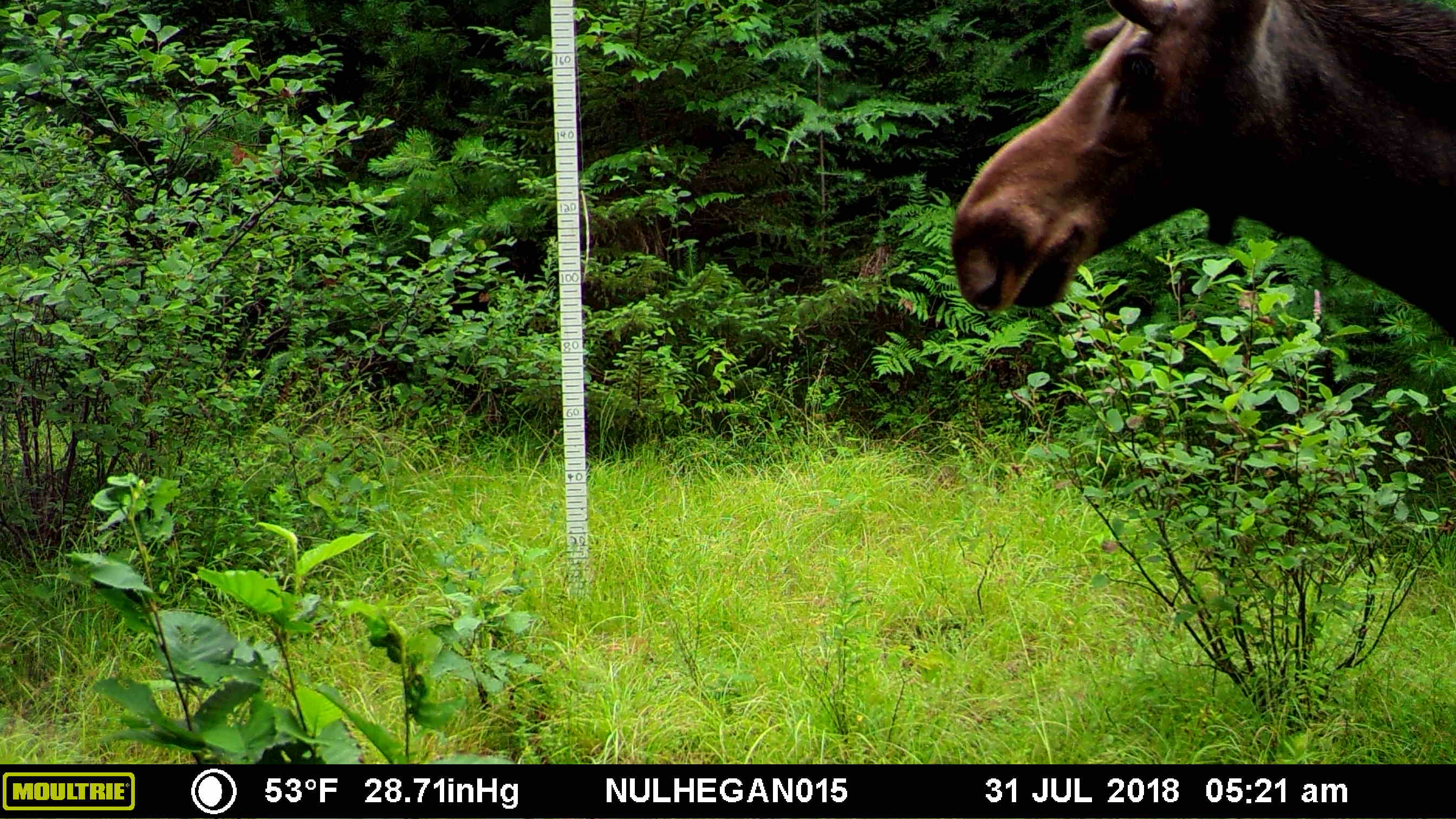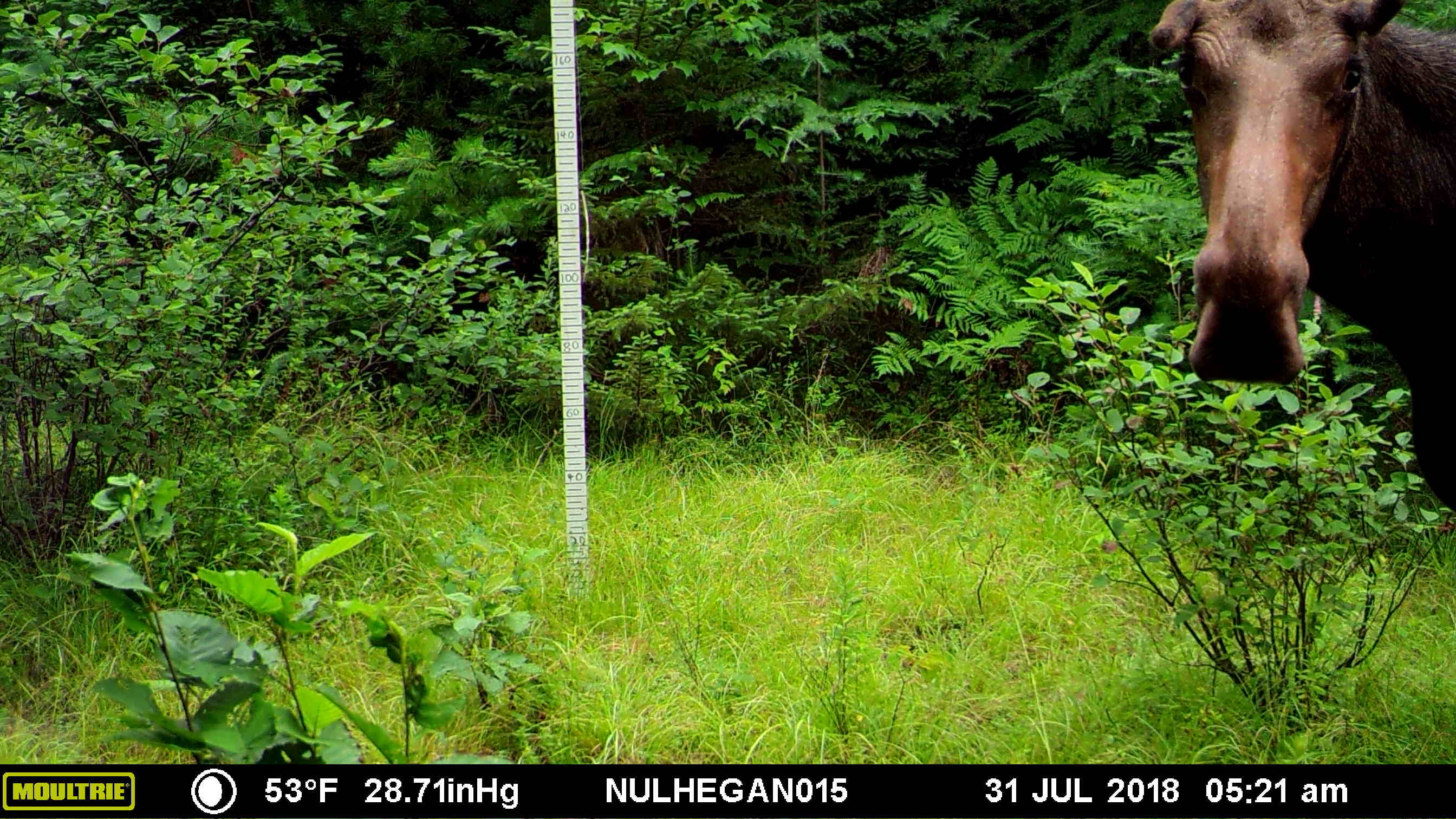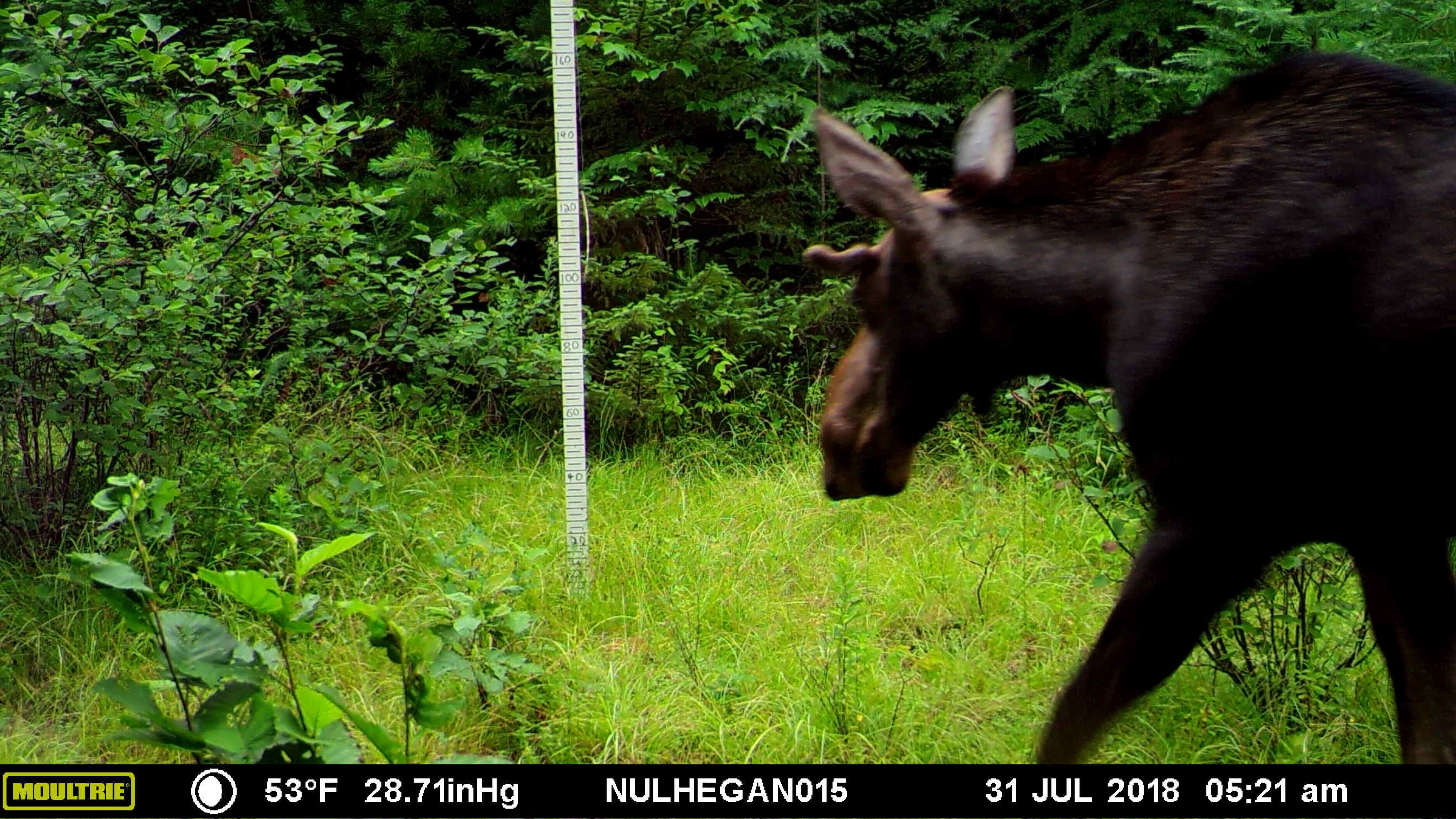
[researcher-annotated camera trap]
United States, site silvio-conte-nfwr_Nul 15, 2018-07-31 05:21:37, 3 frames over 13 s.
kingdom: Animalia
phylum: Chordata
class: Mammalia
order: Artiodactyla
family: Cervidae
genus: Alces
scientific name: Alces alces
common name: moose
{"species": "moose (Alces alces)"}